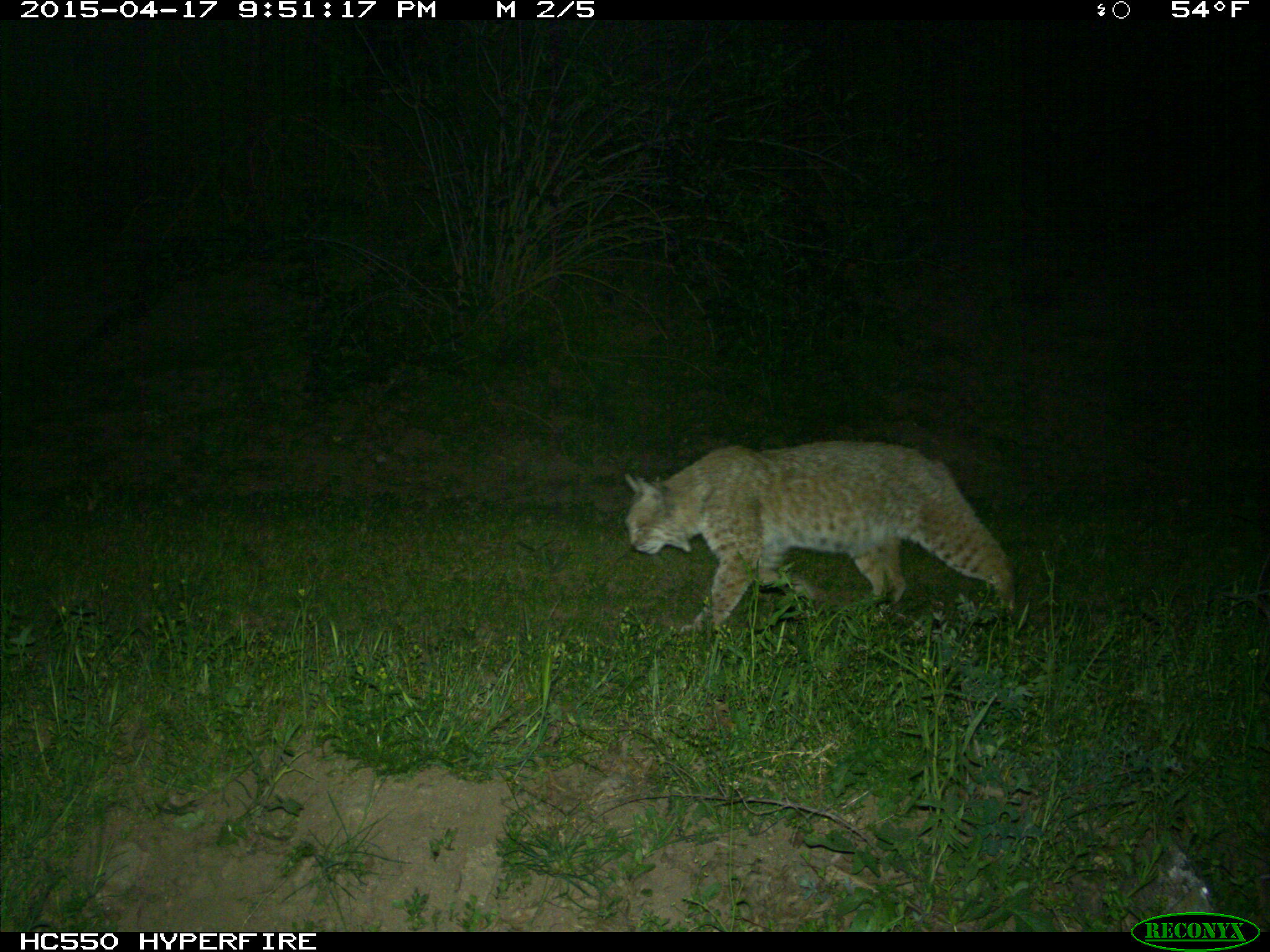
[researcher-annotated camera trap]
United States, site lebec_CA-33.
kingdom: Animalia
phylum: Chordata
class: Mammalia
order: Carnivora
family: Felidae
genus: Lynx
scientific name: Lynx rufus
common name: bobcat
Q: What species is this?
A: Lynx rufus (bobcat).